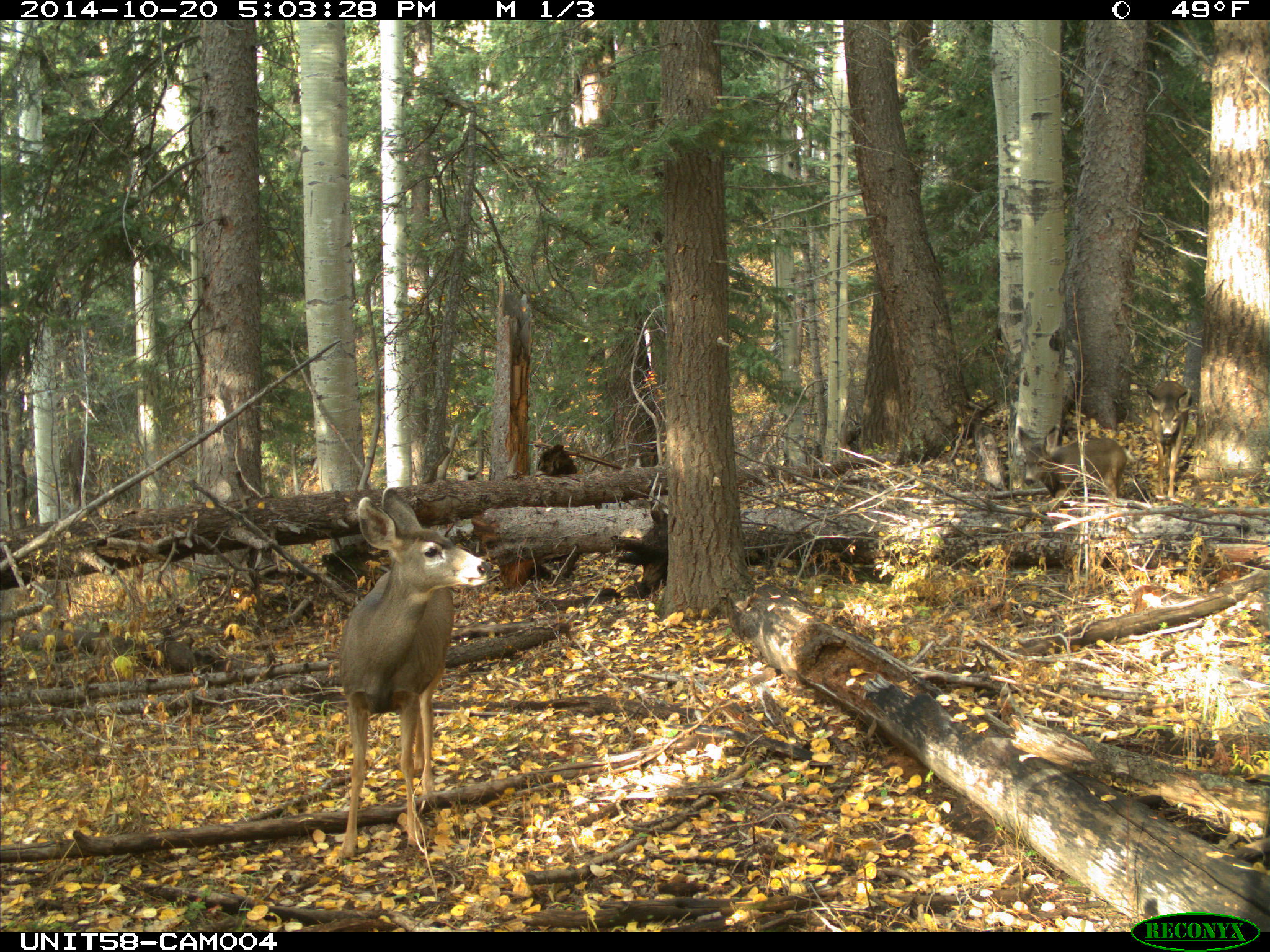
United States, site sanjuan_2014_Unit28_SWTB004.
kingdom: Animalia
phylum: Chordata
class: Mammalia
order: Artiodactyla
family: Cervidae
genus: Odocoileus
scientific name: Odocoileus hemionus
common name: mule deer